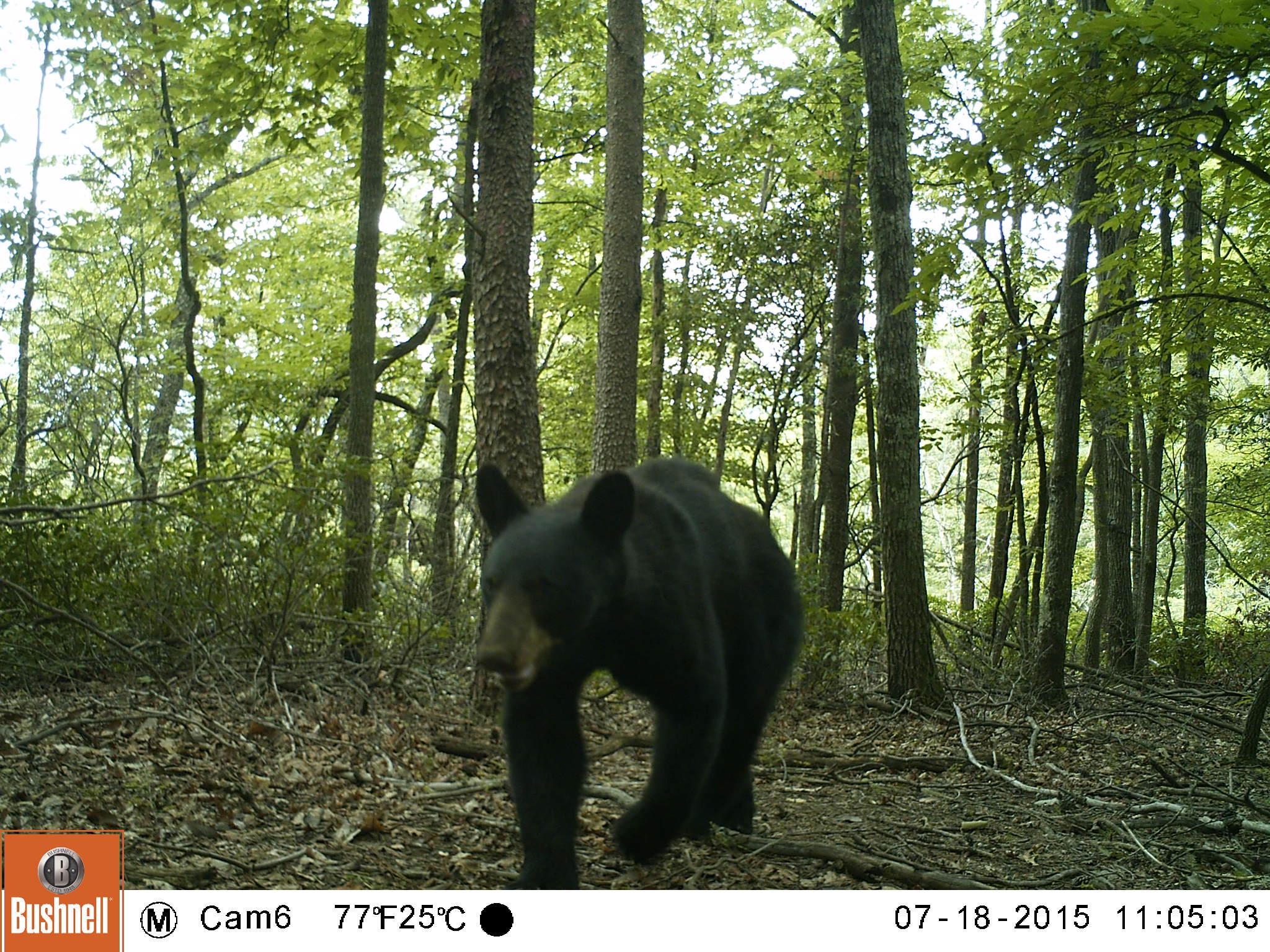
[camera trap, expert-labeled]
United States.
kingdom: Animalia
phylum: Chordata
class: Mammalia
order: Carnivora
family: Ursidae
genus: Ursus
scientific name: Ursus americanus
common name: american black bear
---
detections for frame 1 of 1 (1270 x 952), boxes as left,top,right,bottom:
American Black Bear: 461,448,795,867